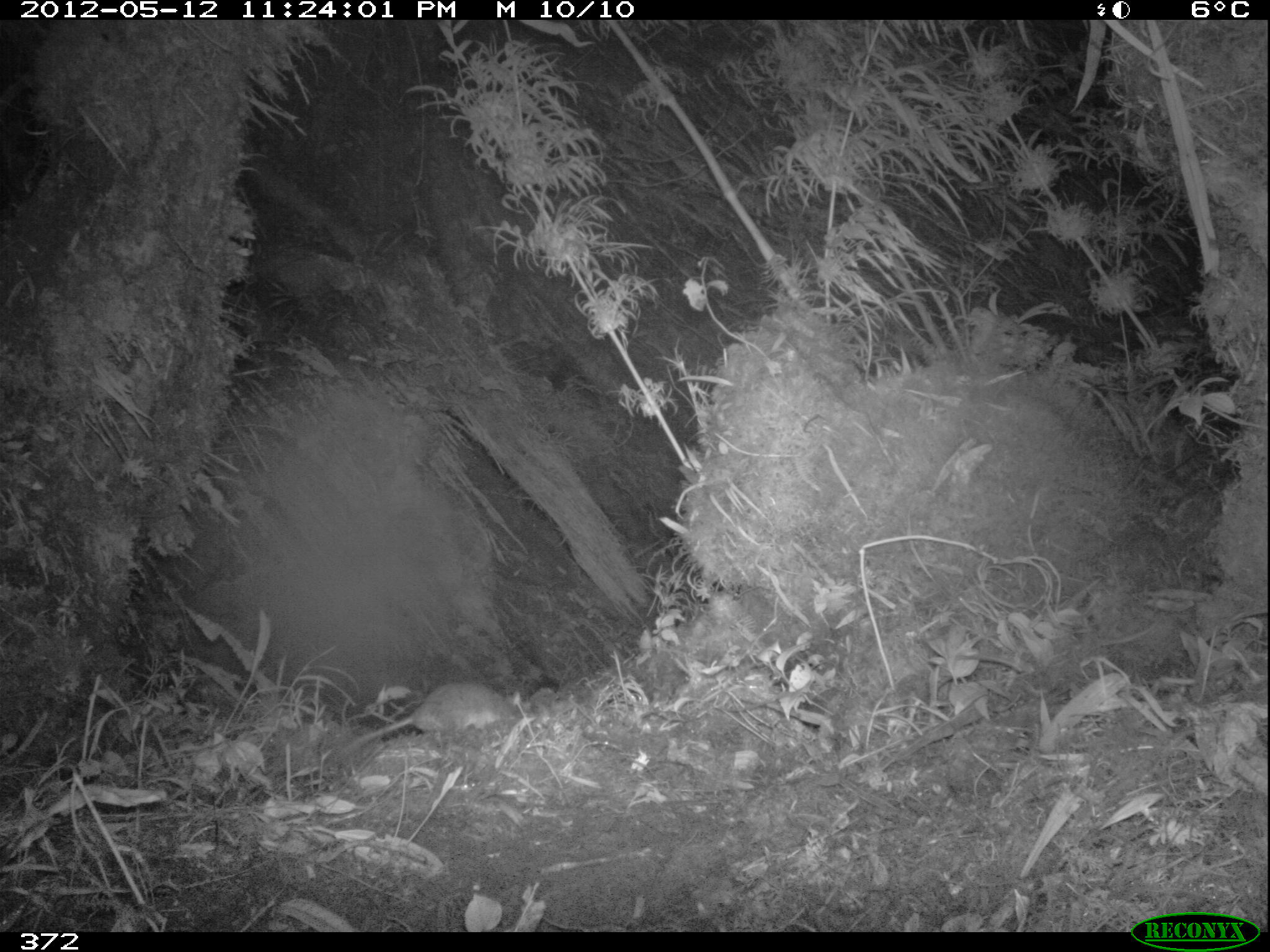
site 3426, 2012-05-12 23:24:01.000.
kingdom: Animalia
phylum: Chordata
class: Mammalia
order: Rodentia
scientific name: Rodentia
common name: rodents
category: unknown rodent